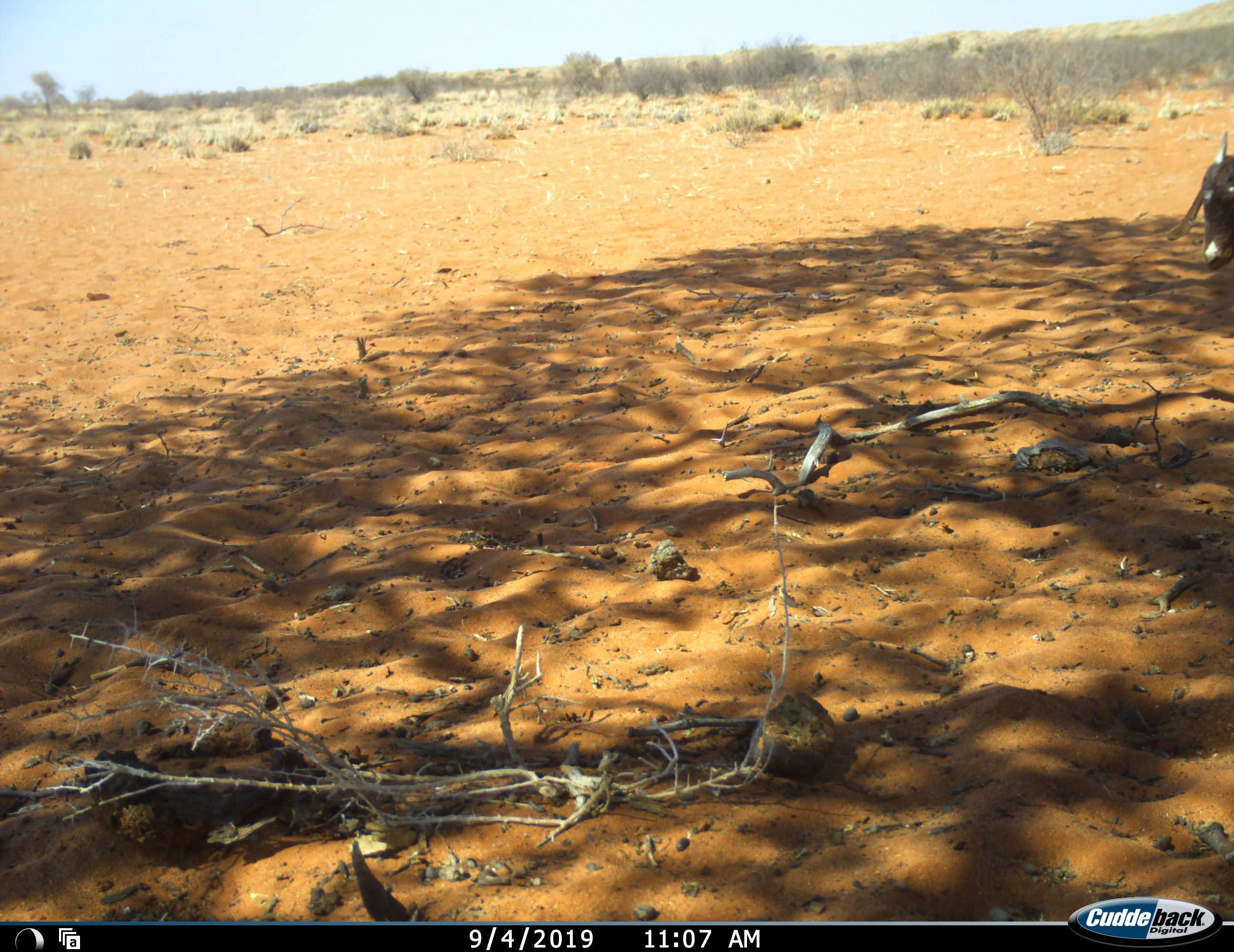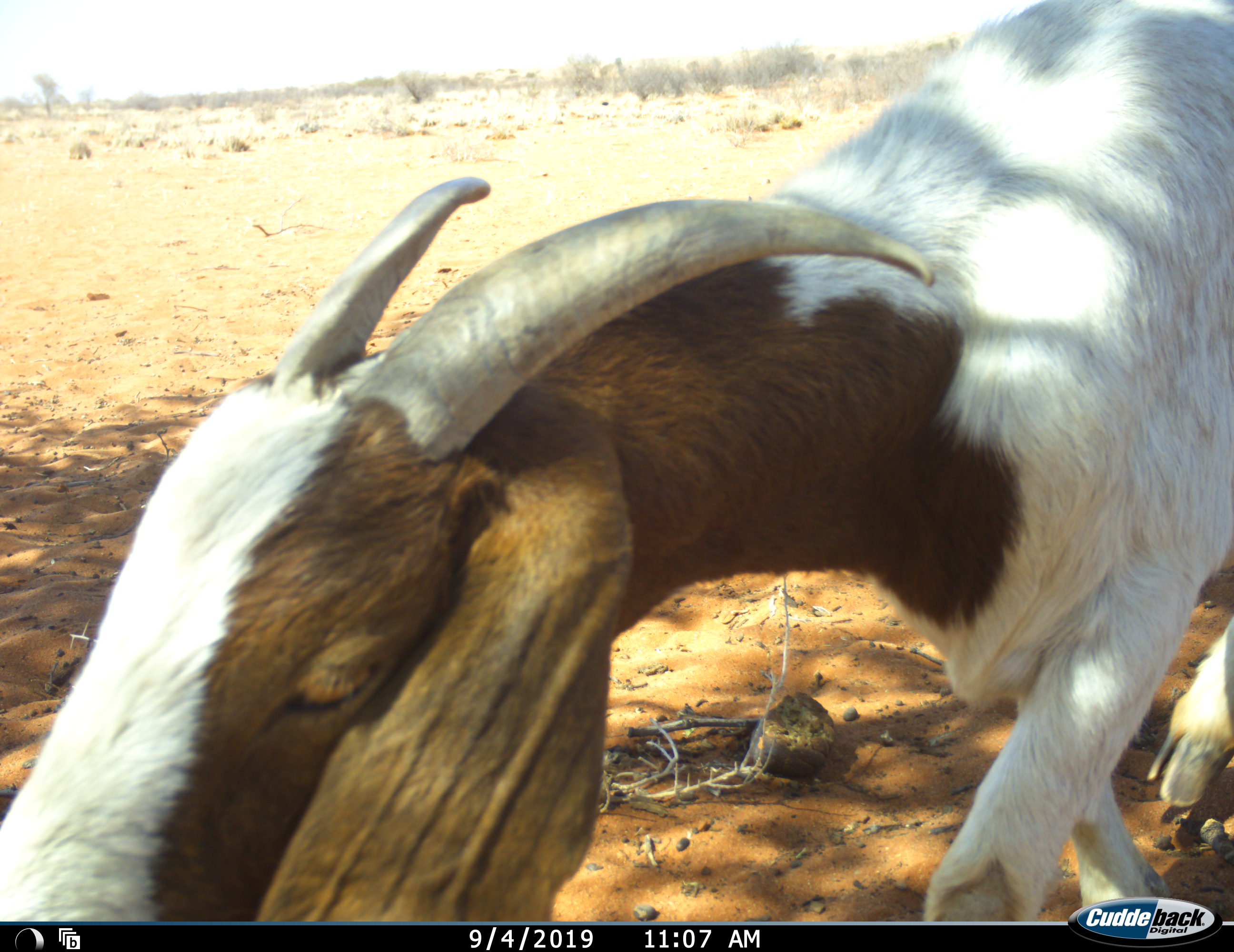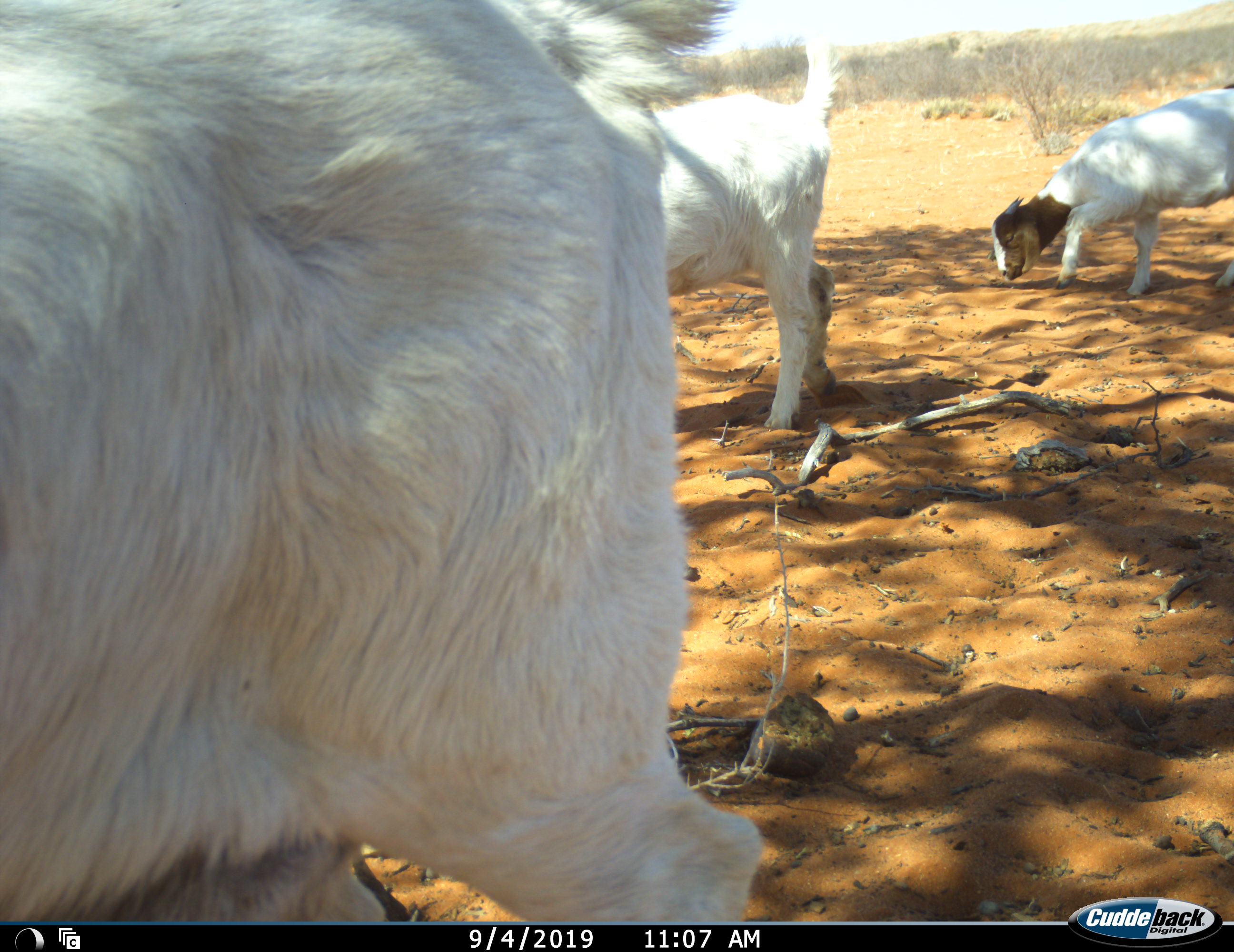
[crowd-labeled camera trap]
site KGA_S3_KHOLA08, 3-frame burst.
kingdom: Animalia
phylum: Chordata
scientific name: Vertebrata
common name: domestic animal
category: domesticanimal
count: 3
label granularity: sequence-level